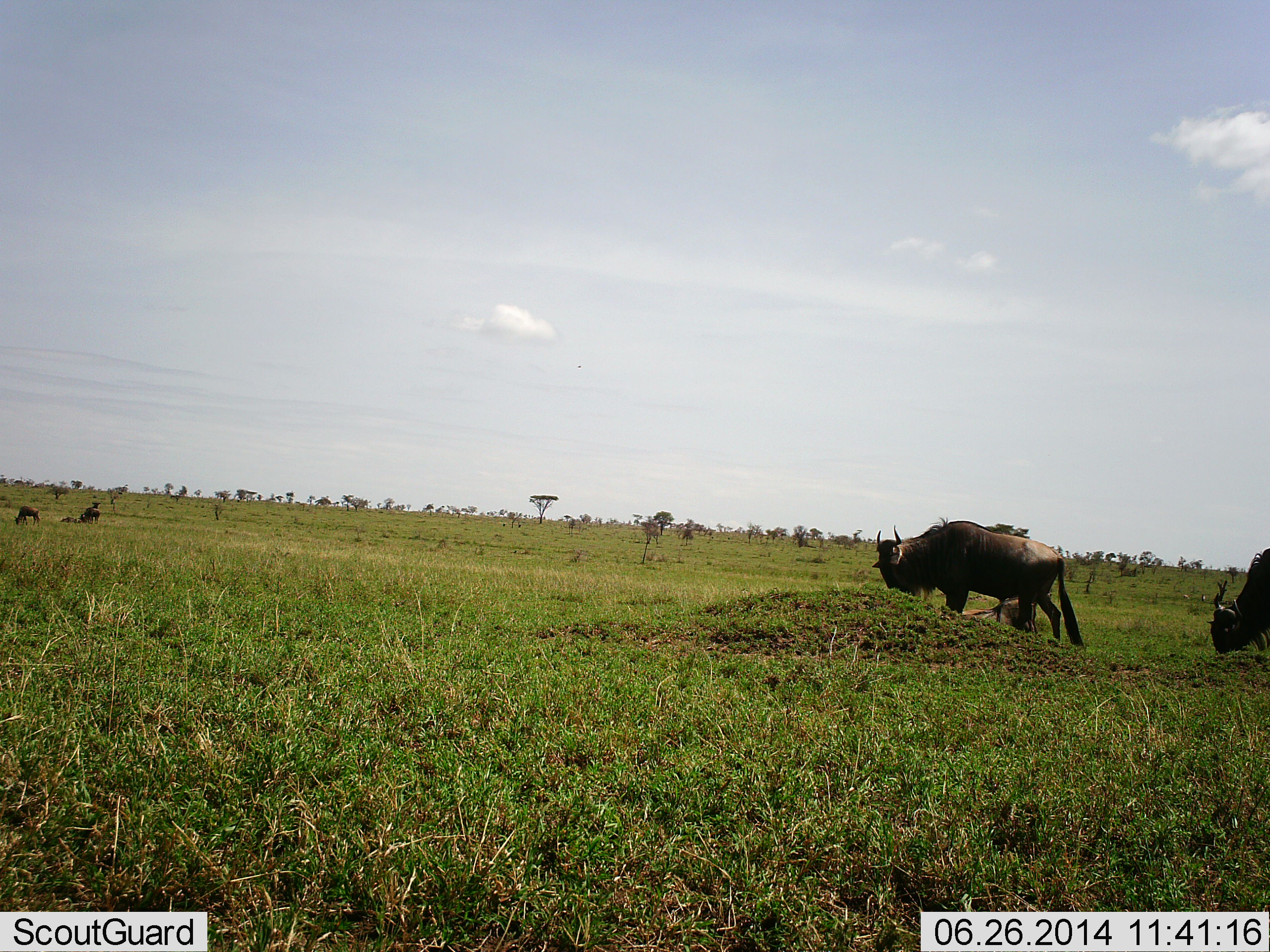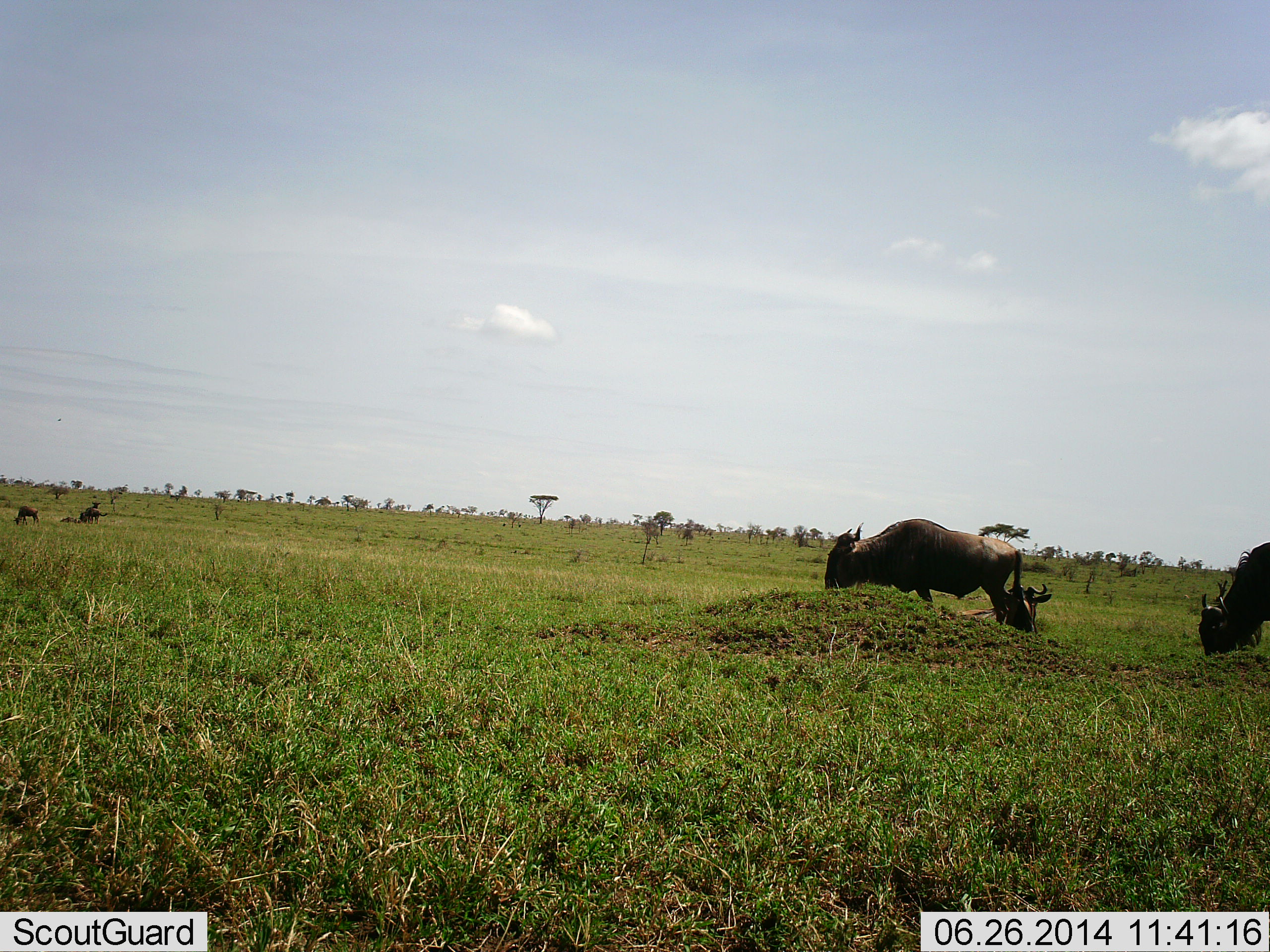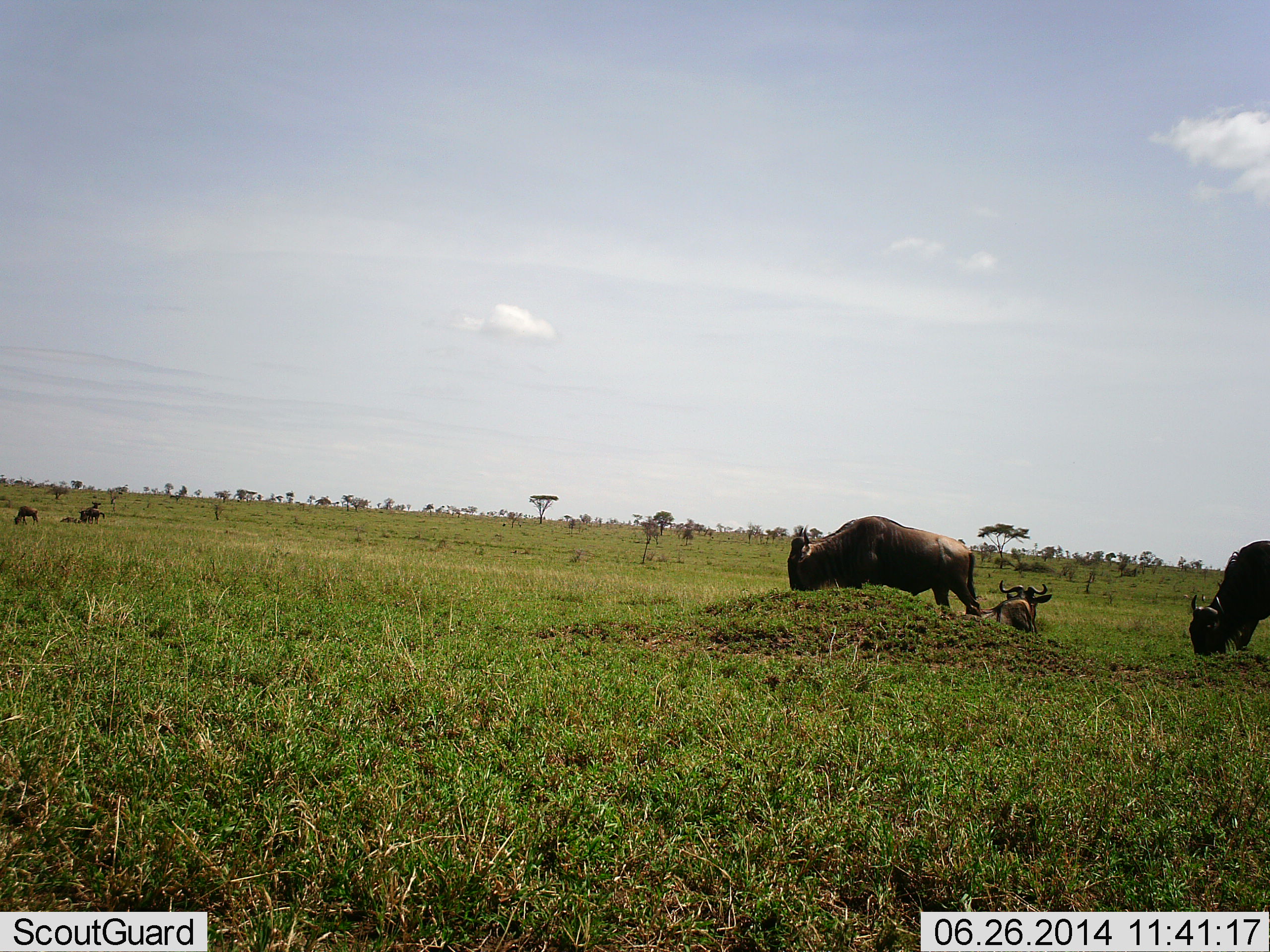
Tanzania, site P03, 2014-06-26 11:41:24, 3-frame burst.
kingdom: Animalia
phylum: Chordata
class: Mammalia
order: Artiodactyla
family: Bovidae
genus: Connochaetes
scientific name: Connochaetes taurinus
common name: blue wildebeest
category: wildebeest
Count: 5.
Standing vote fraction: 20%.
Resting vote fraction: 90%.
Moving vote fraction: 50%.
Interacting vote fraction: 0%.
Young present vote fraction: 10%.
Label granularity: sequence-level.